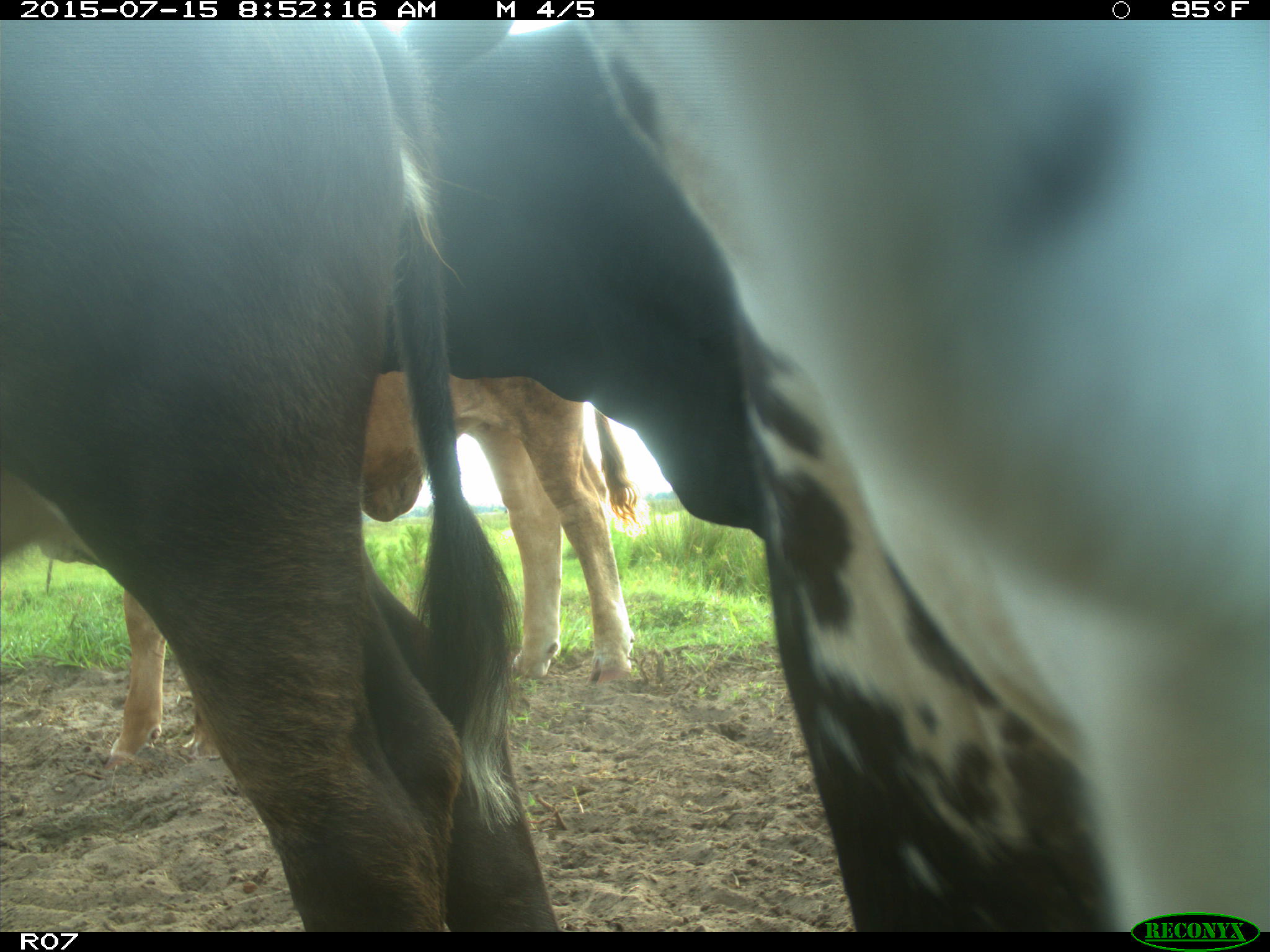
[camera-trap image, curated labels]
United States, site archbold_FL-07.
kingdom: Animalia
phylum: Chordata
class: Mammalia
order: Artiodactyla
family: Bovidae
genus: Bos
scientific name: Bos taurus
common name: domestic cow